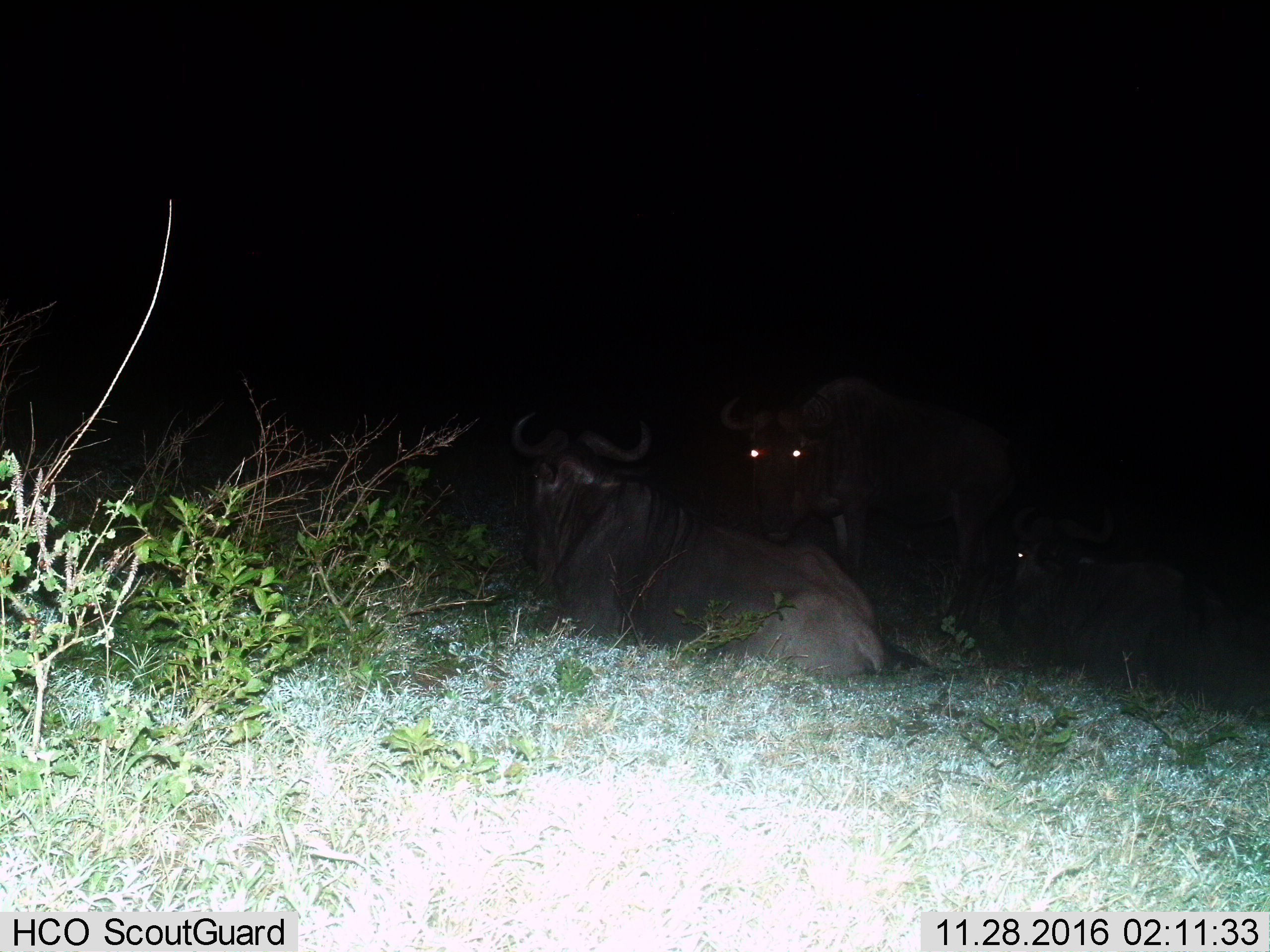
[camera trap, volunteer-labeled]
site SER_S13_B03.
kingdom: Animalia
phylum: Chordata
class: Mammalia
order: Artiodactyla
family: Bovidae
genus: Connochaetes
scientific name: Connochaetes taurinus taurinus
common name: blue wildebeest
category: wildebeestblue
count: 3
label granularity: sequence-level